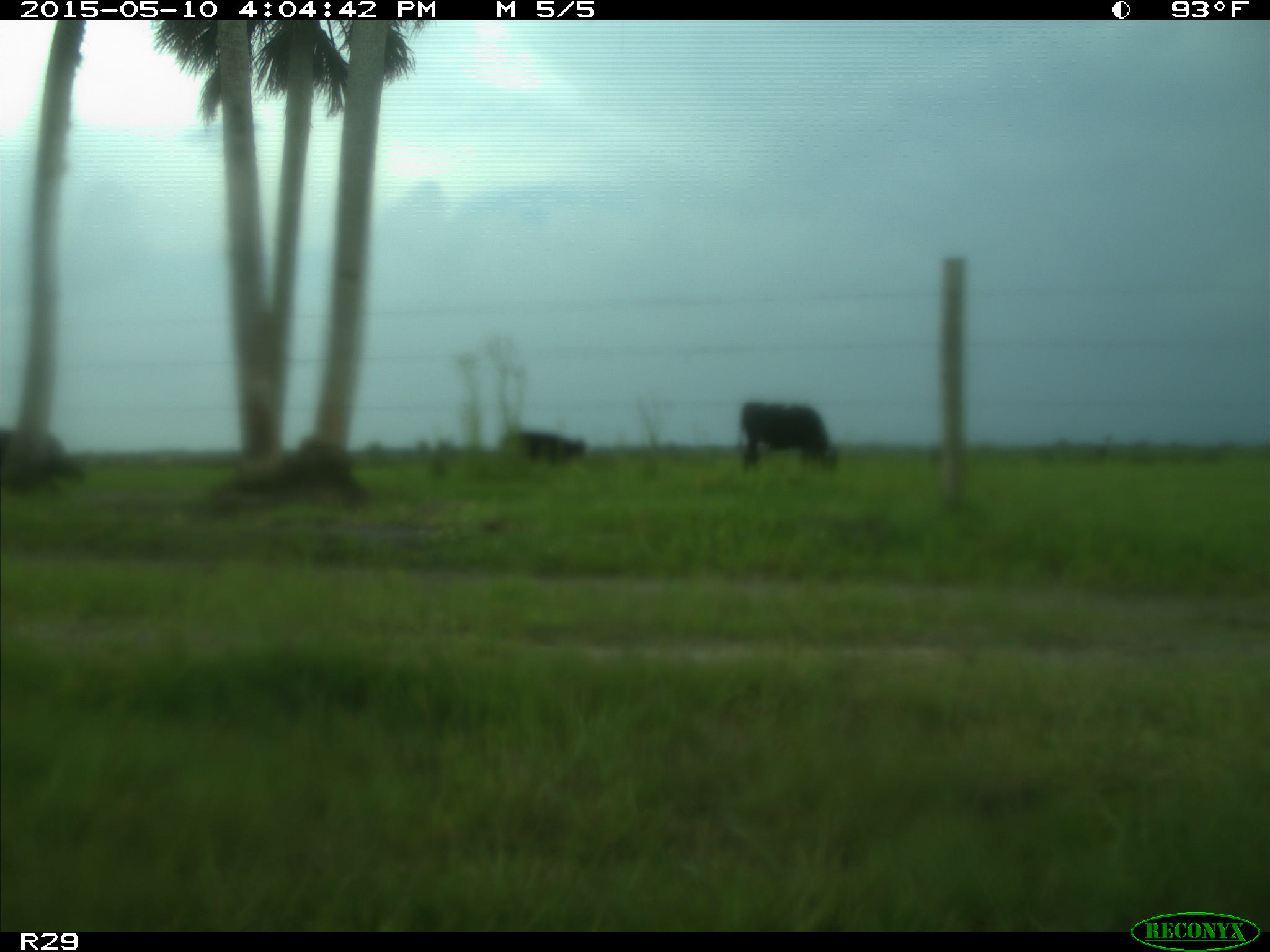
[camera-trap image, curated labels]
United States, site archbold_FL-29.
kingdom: Animalia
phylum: Chordata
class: Mammalia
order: Artiodactyla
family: Bovidae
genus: Bos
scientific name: Bos taurus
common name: domestic cow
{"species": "Bos taurus (domestic cow)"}